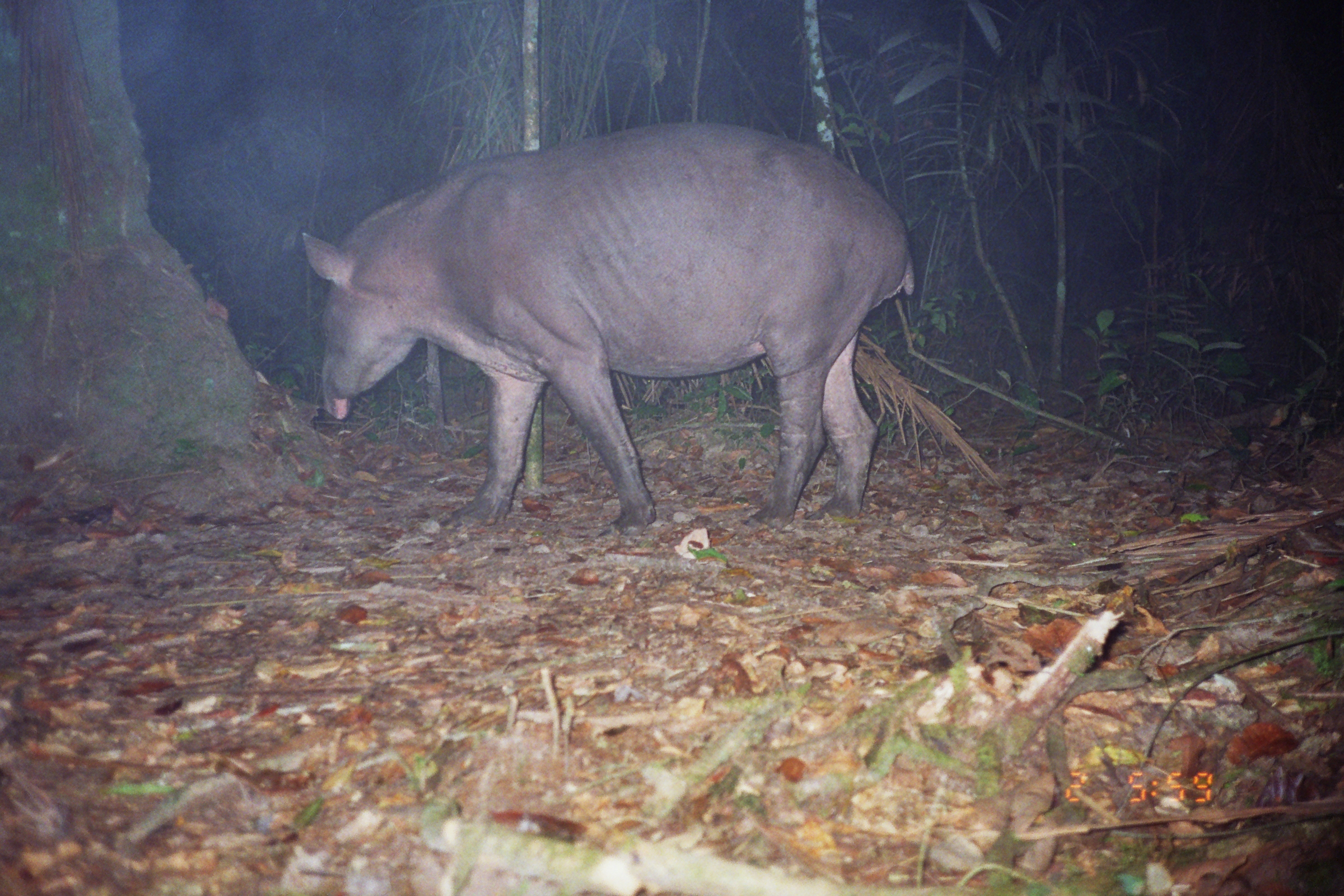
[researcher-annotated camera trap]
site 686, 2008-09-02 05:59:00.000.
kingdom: Animalia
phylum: Chordata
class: Mammalia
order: Perissodactyla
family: Tapiridae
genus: Tapirus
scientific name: Tapirus terrestris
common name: south american tapir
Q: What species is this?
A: Tapirus terrestris (south american tapir).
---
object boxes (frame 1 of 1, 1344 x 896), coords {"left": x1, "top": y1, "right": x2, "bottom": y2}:
tapirus terrestris: {"left": 300, "top": 121, "right": 915, "bottom": 539}